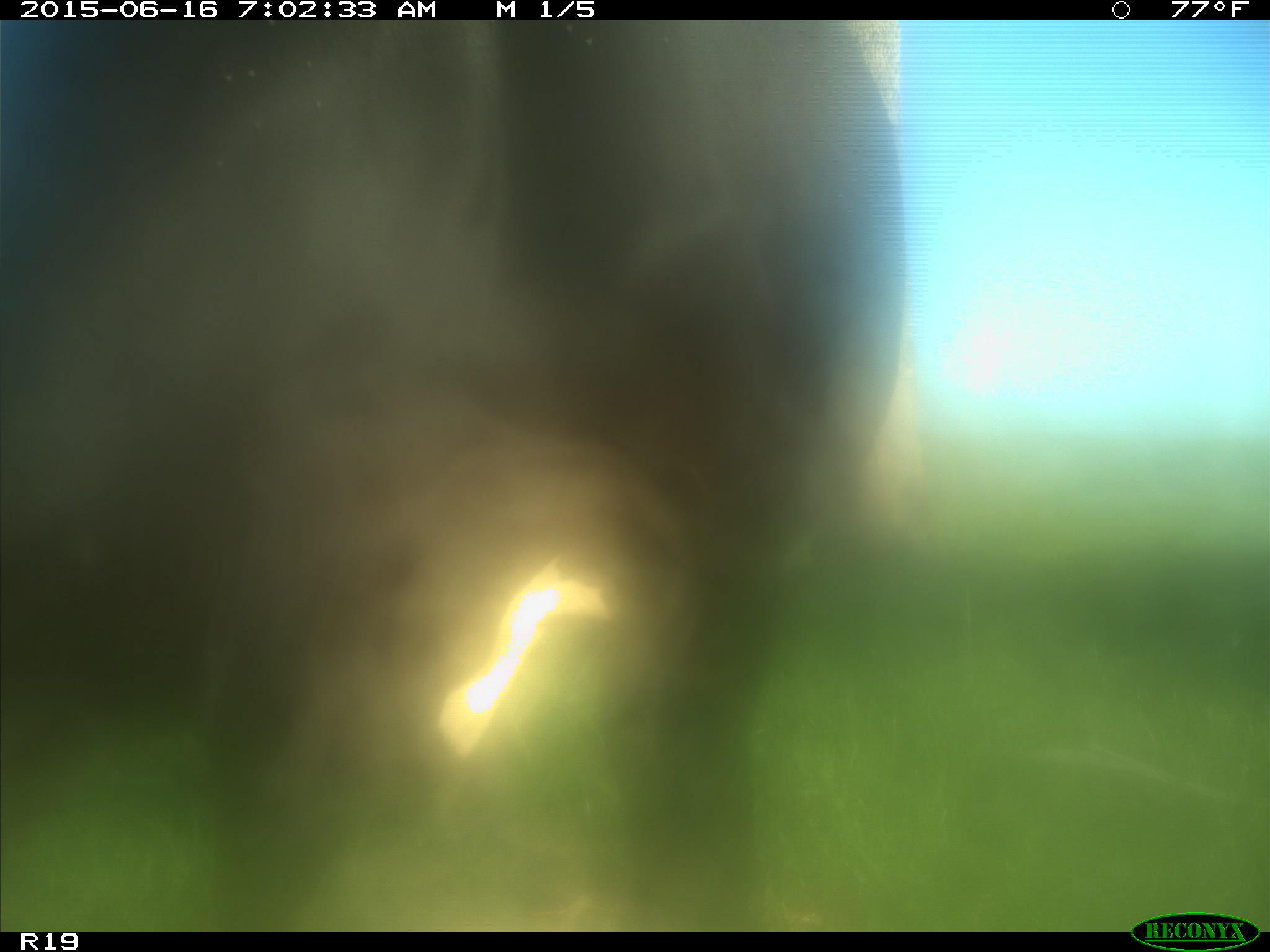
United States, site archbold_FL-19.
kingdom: Animalia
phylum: Chordata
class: Mammalia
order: Artiodactyla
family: Bovidae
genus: Bos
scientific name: Bos taurus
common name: domestic cow